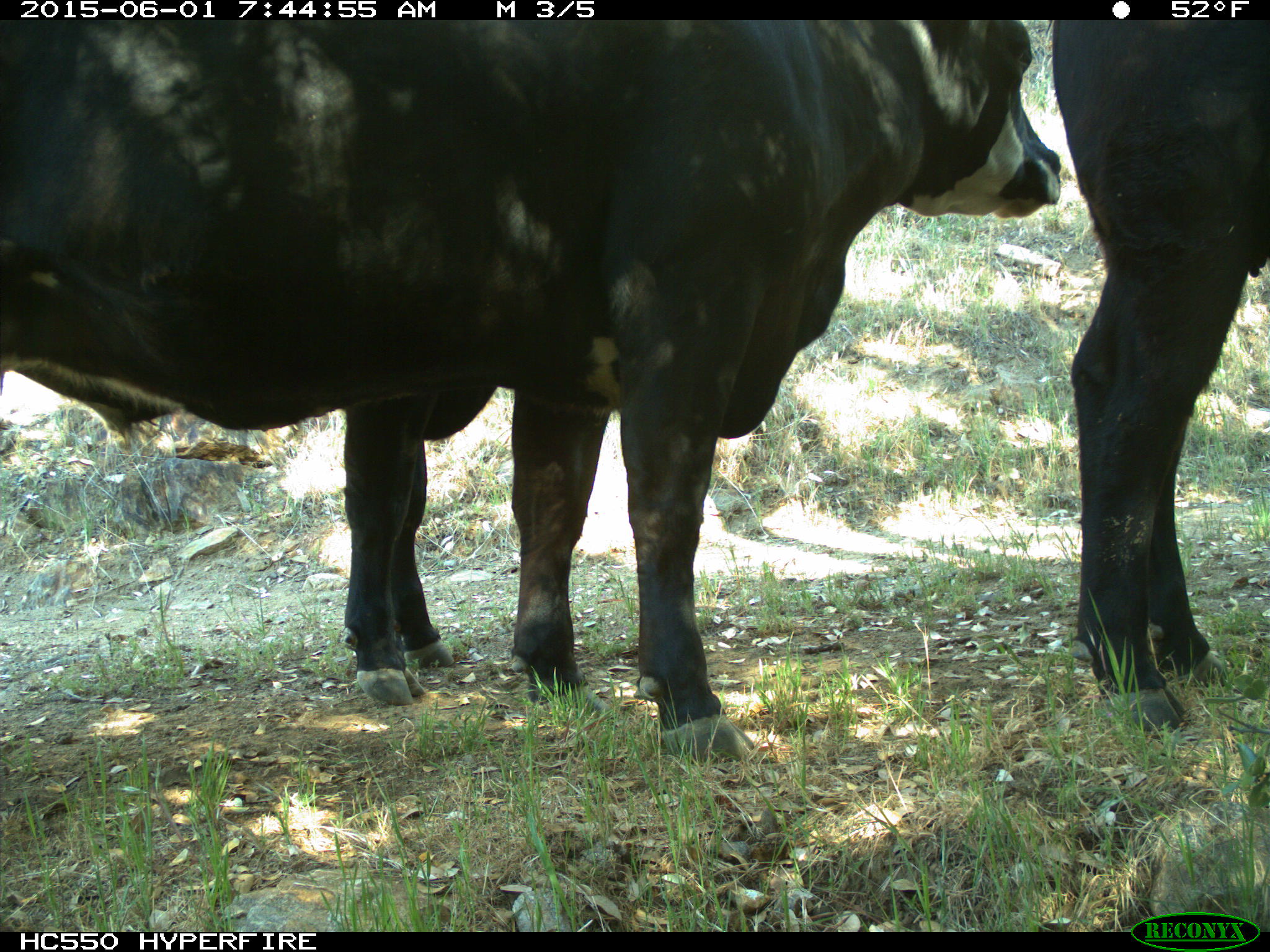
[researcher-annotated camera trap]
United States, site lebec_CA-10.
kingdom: Animalia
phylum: Chordata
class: Mammalia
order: Artiodactyla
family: Bovidae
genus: Bos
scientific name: Bos taurus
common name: domestic cow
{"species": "Bos taurus (domestic cow)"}